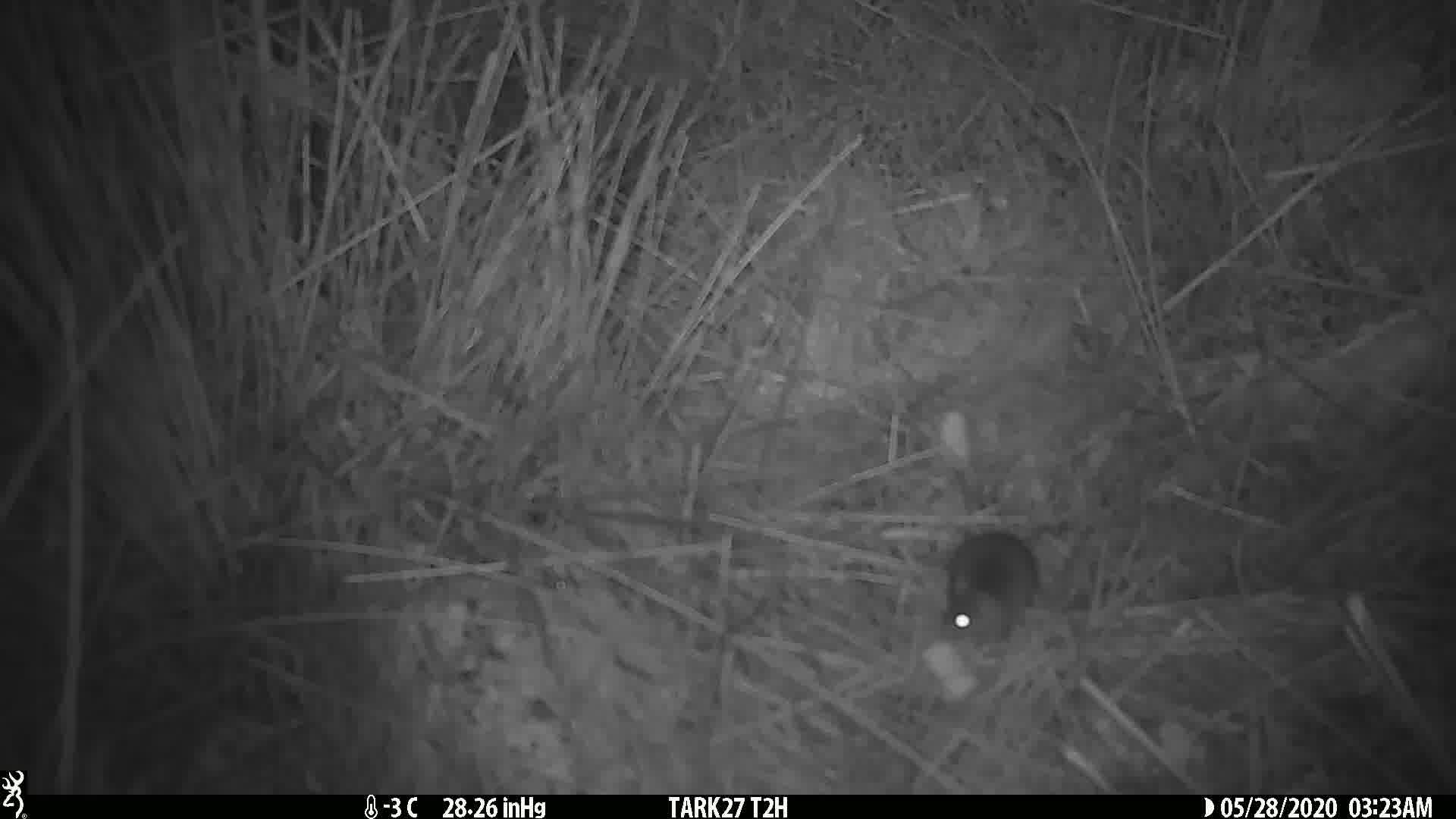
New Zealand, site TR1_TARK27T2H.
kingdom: Animalia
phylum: Chordata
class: Mammalia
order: Rodentia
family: Muridae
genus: Mus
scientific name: Mus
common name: mouse